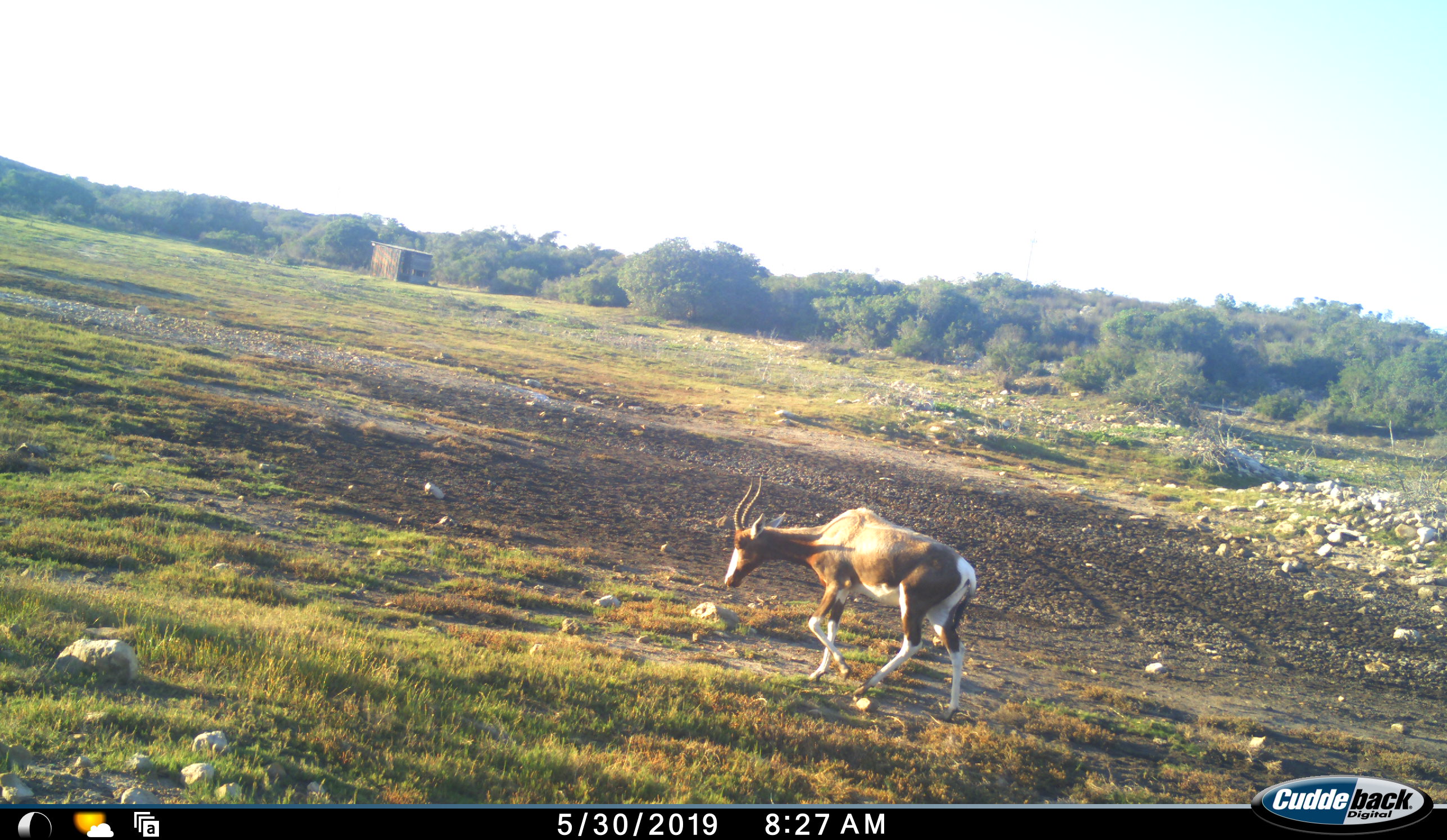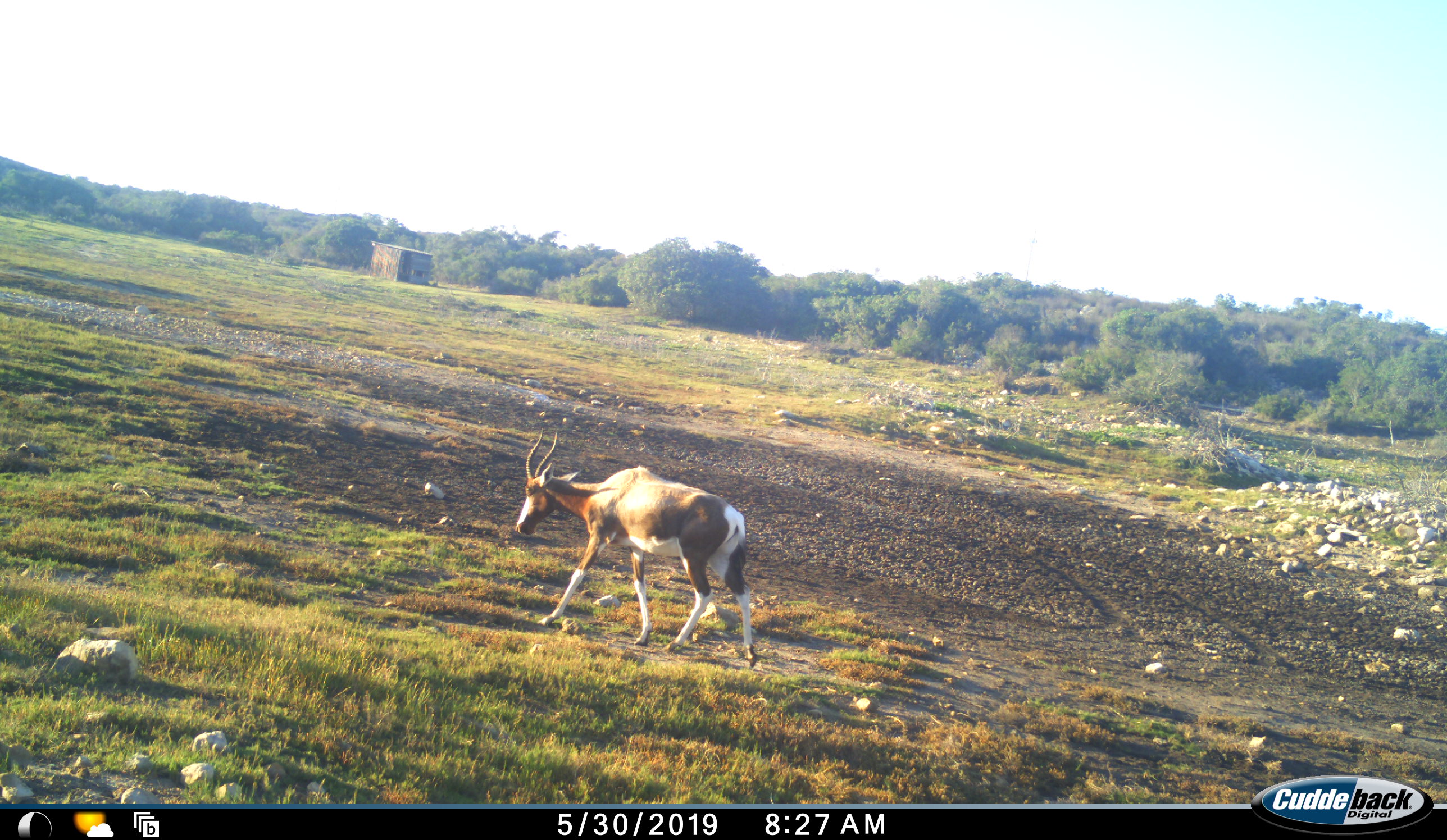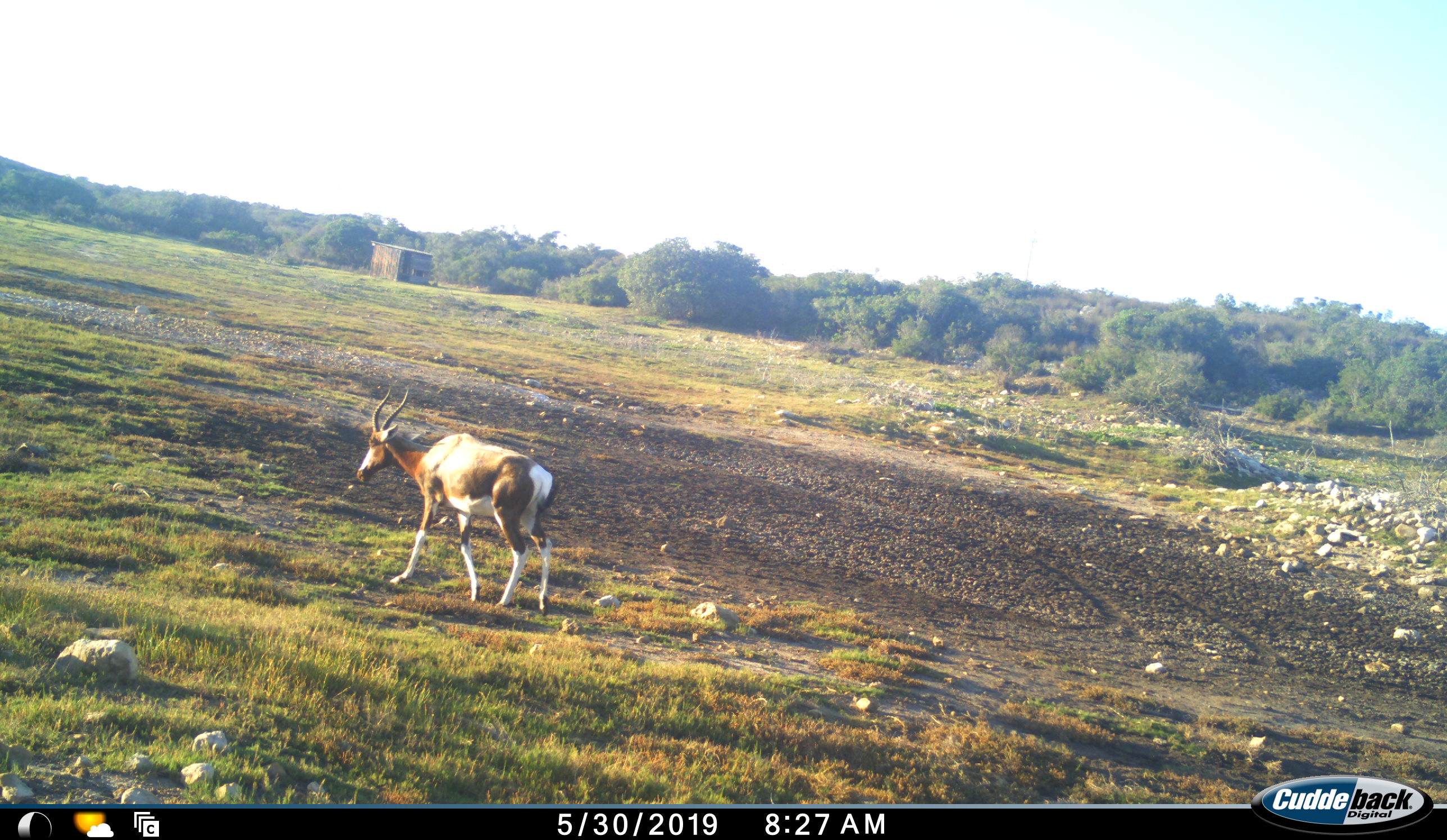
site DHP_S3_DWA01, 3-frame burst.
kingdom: Animalia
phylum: Chordata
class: Mammalia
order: Artiodactyla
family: Bovidae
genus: Damaliscus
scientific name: Damaliscus pygargus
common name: bontebok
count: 1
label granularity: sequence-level